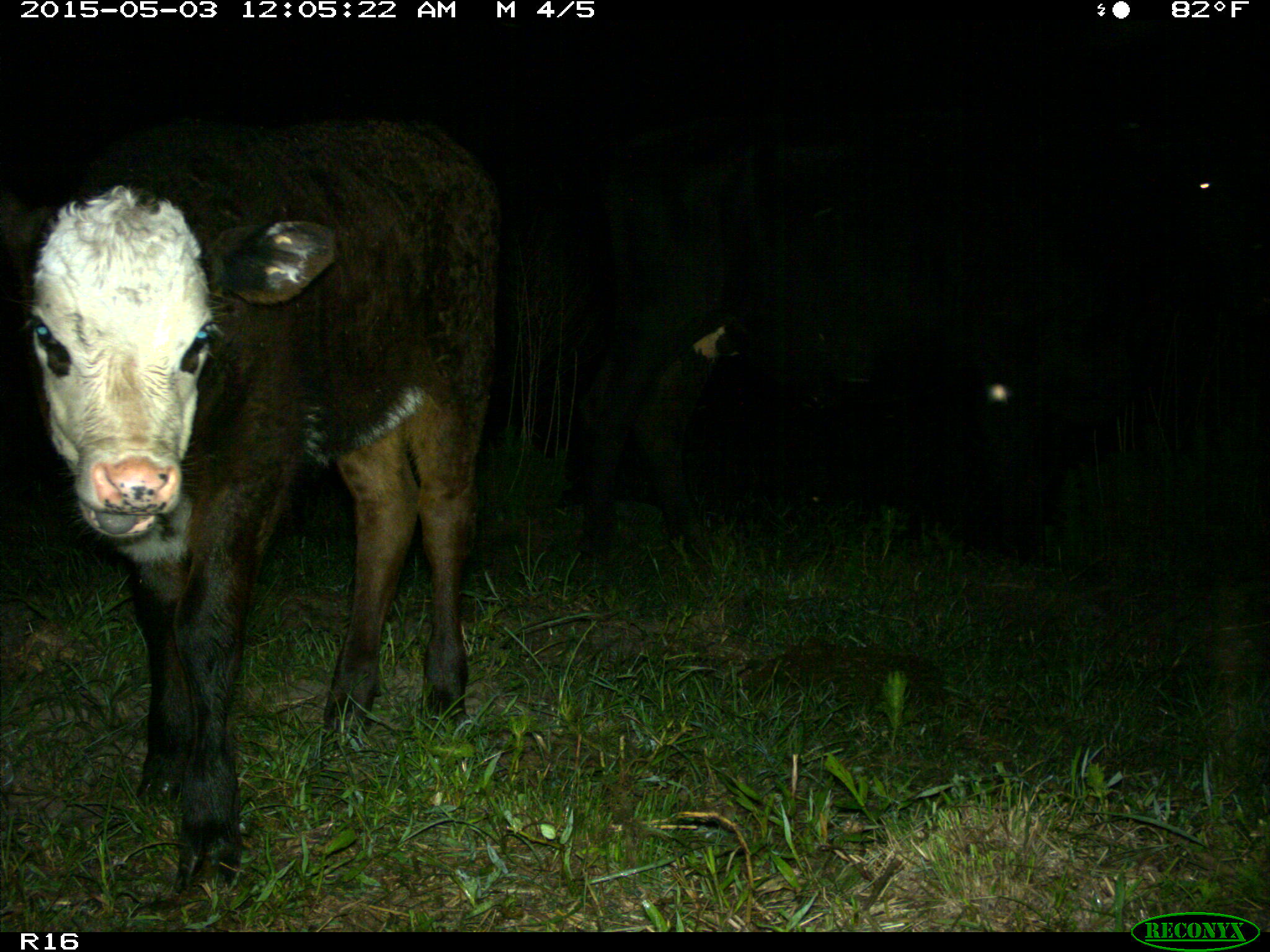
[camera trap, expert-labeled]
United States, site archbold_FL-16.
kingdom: Animalia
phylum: Chordata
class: Mammalia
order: Artiodactyla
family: Bovidae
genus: Bos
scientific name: Bos taurus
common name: domestic cow